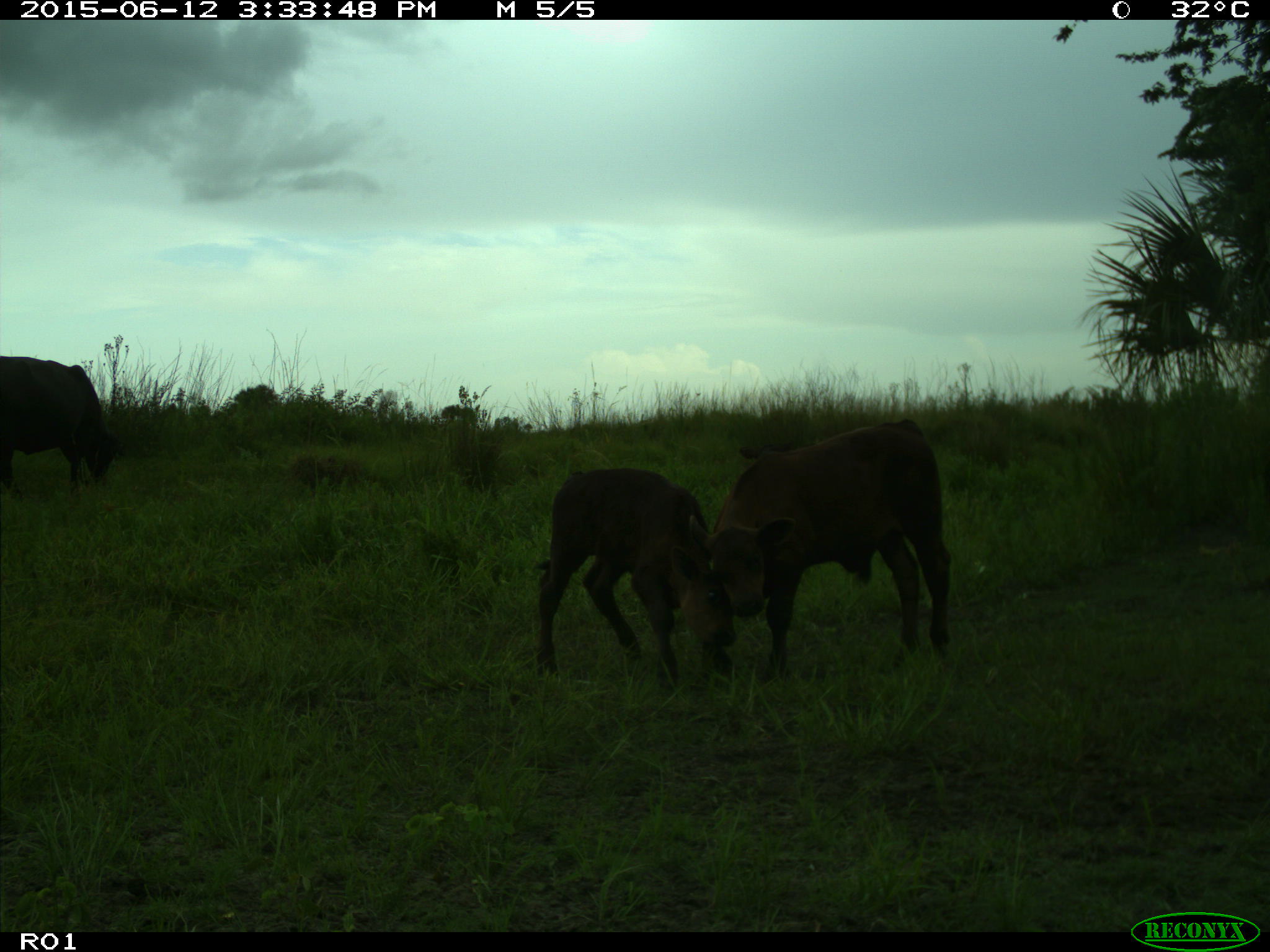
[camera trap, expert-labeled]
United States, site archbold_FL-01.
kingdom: Animalia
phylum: Chordata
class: Mammalia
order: Artiodactyla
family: Bovidae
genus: Bos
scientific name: Bos taurus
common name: domestic cow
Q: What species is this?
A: Bos taurus (domestic cow).